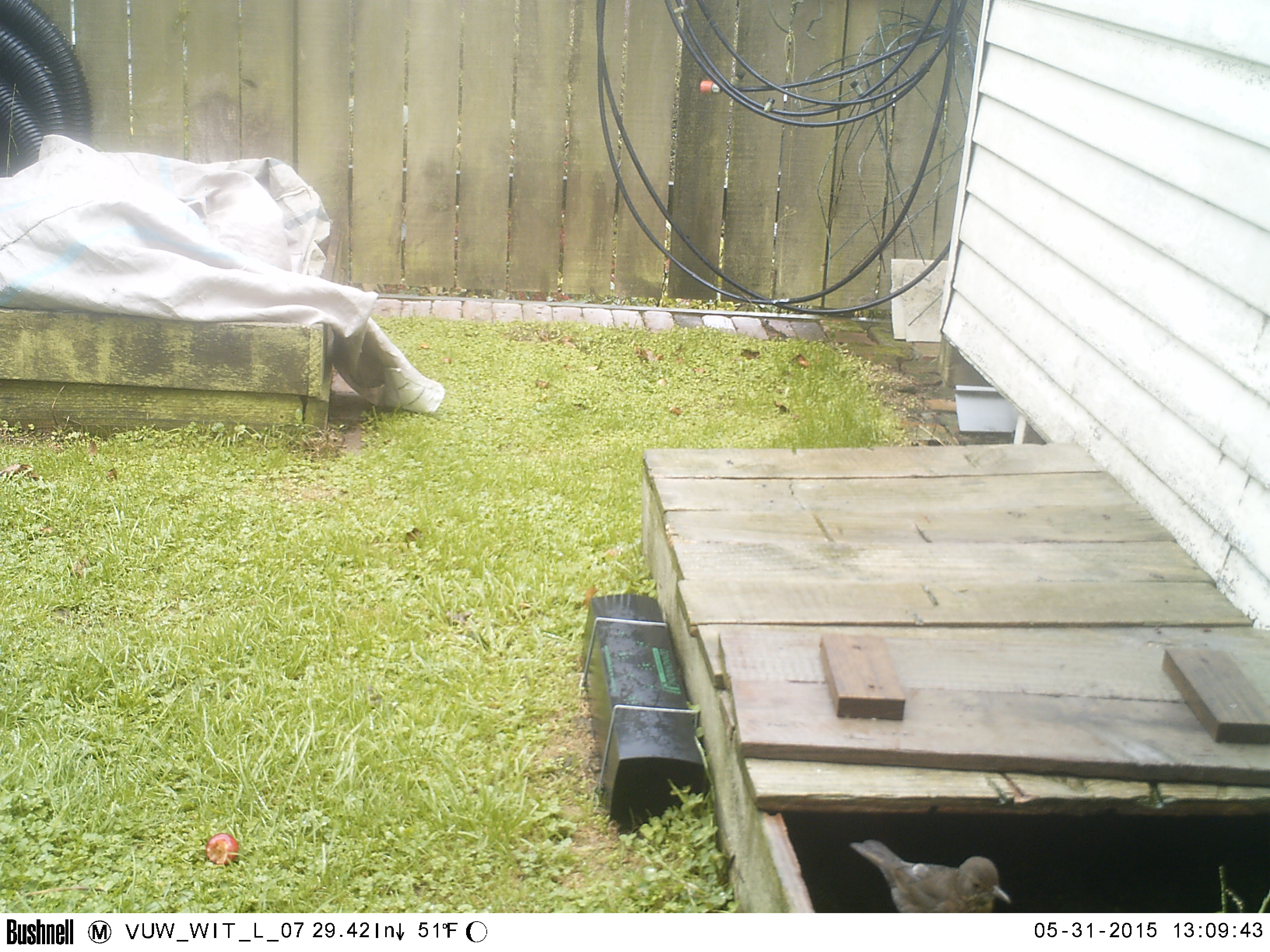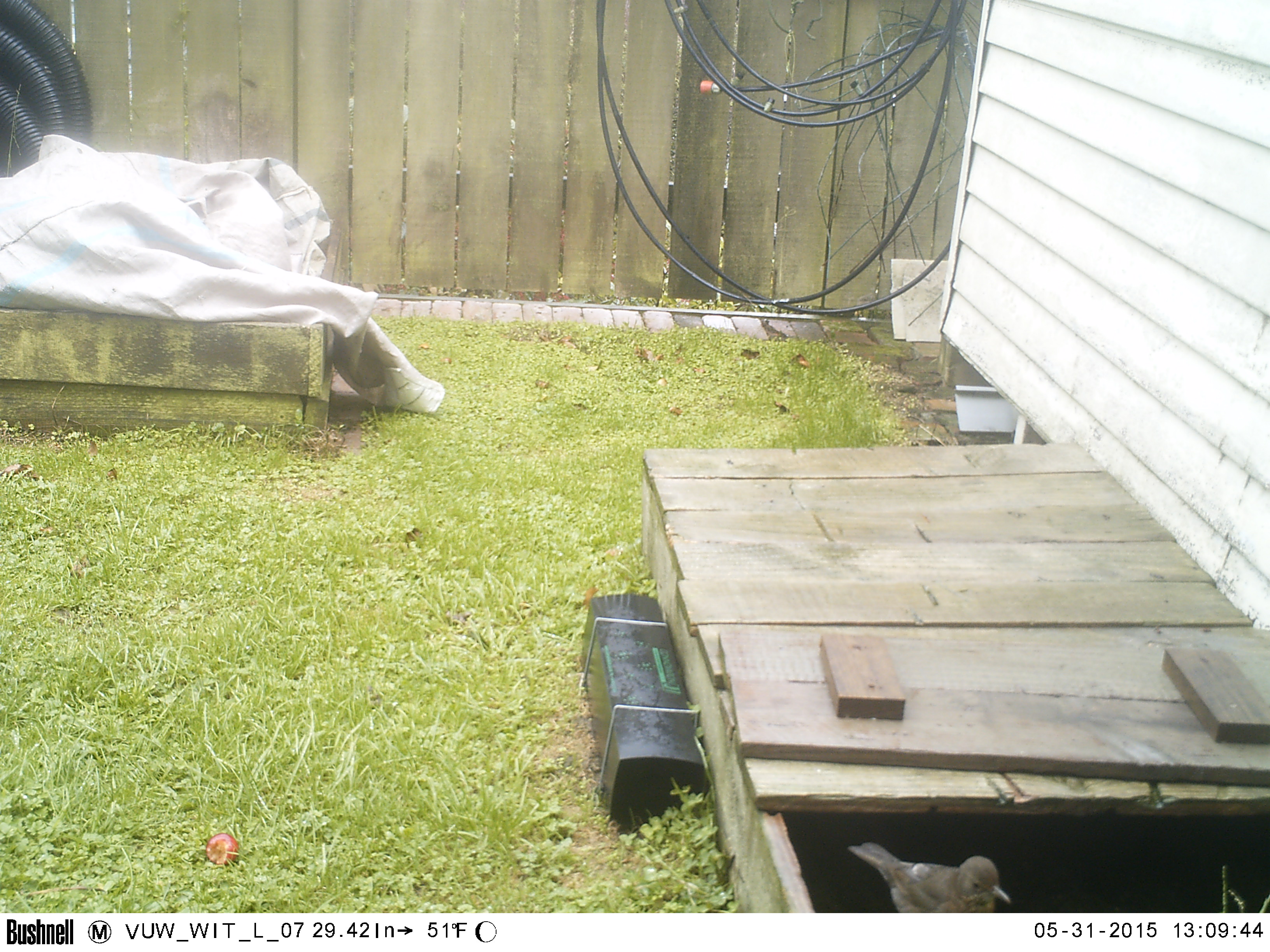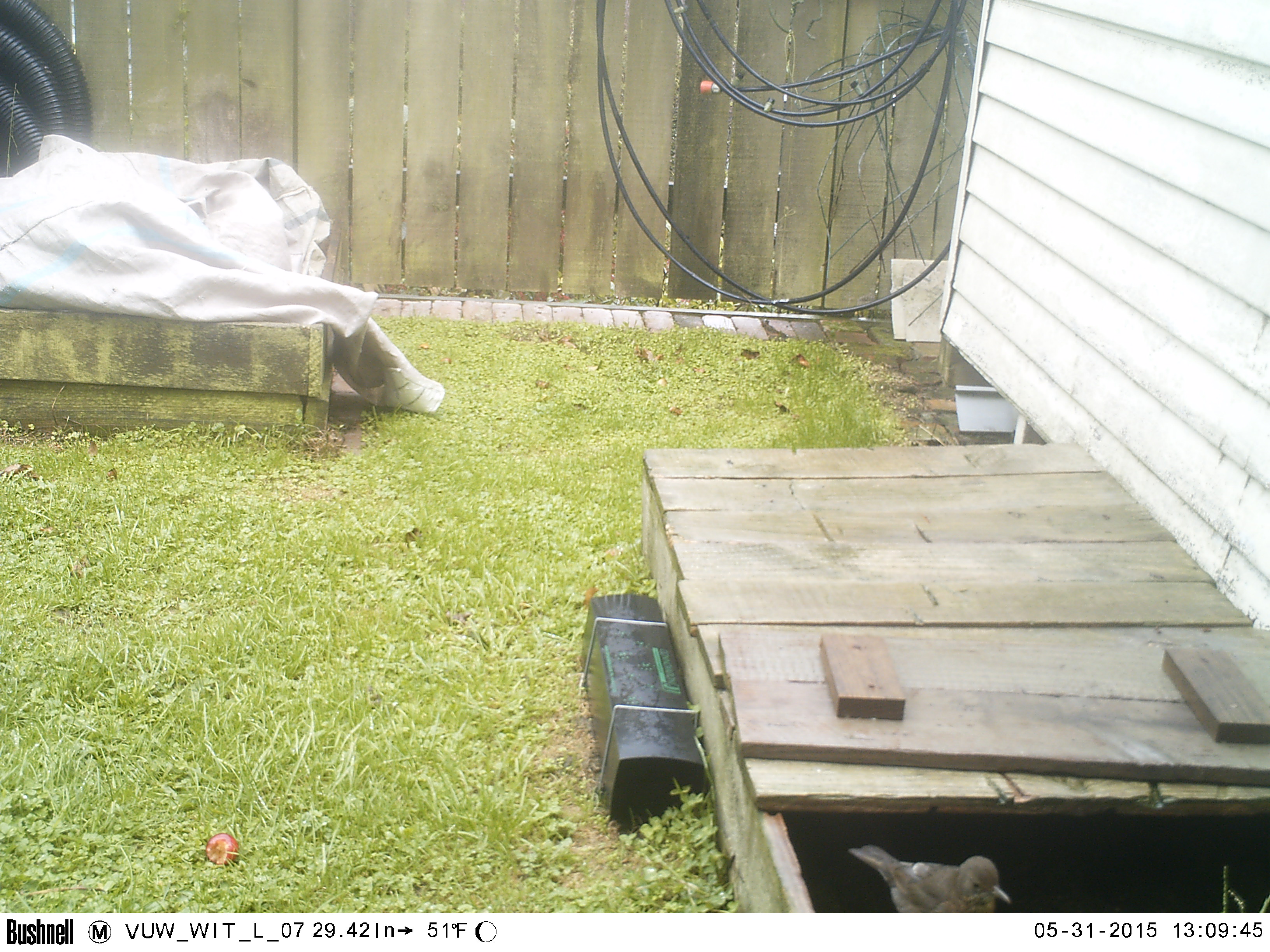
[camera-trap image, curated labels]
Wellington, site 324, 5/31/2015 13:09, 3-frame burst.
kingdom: Animalia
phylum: Chordata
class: Aves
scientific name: Aves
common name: bird